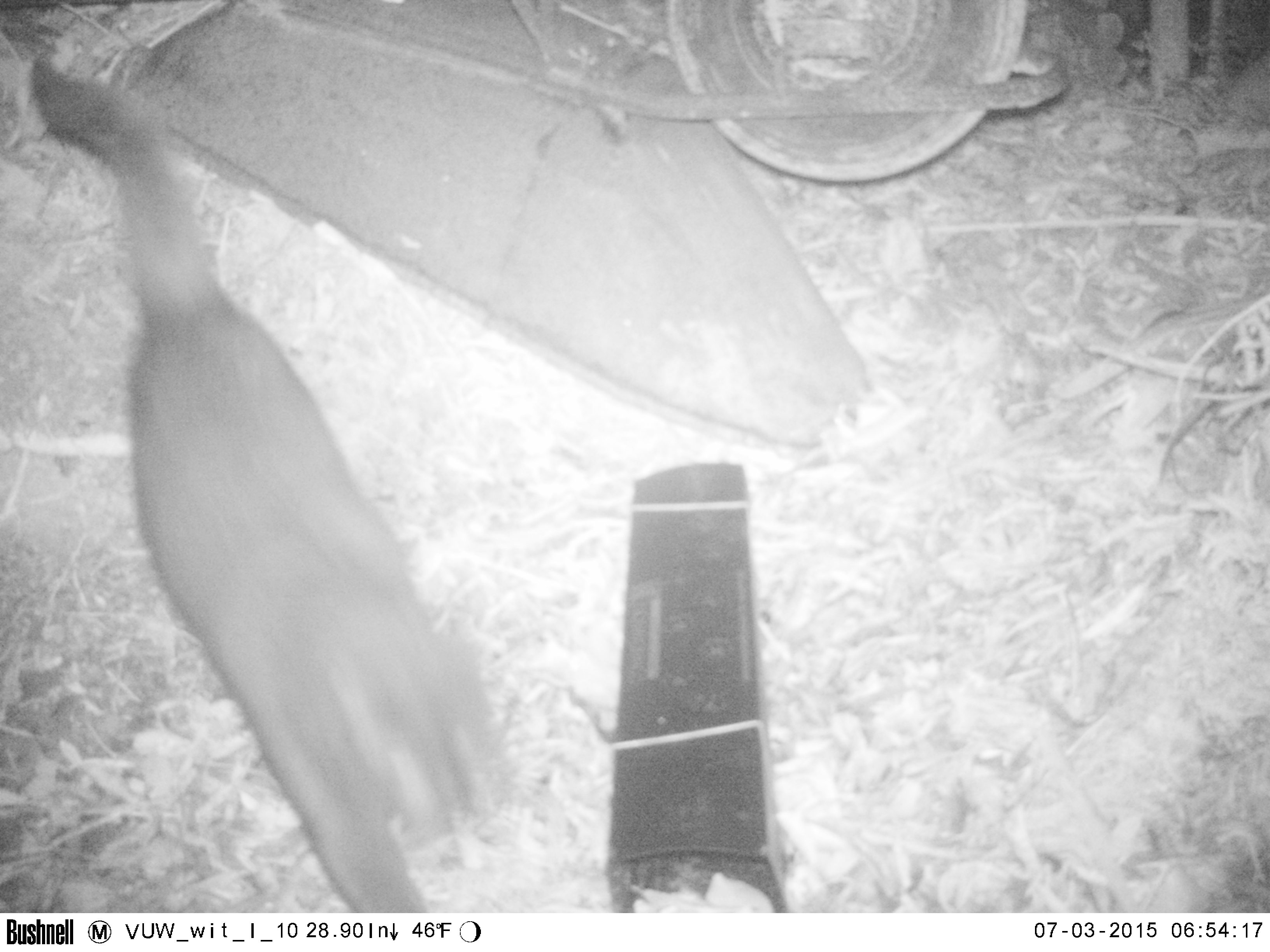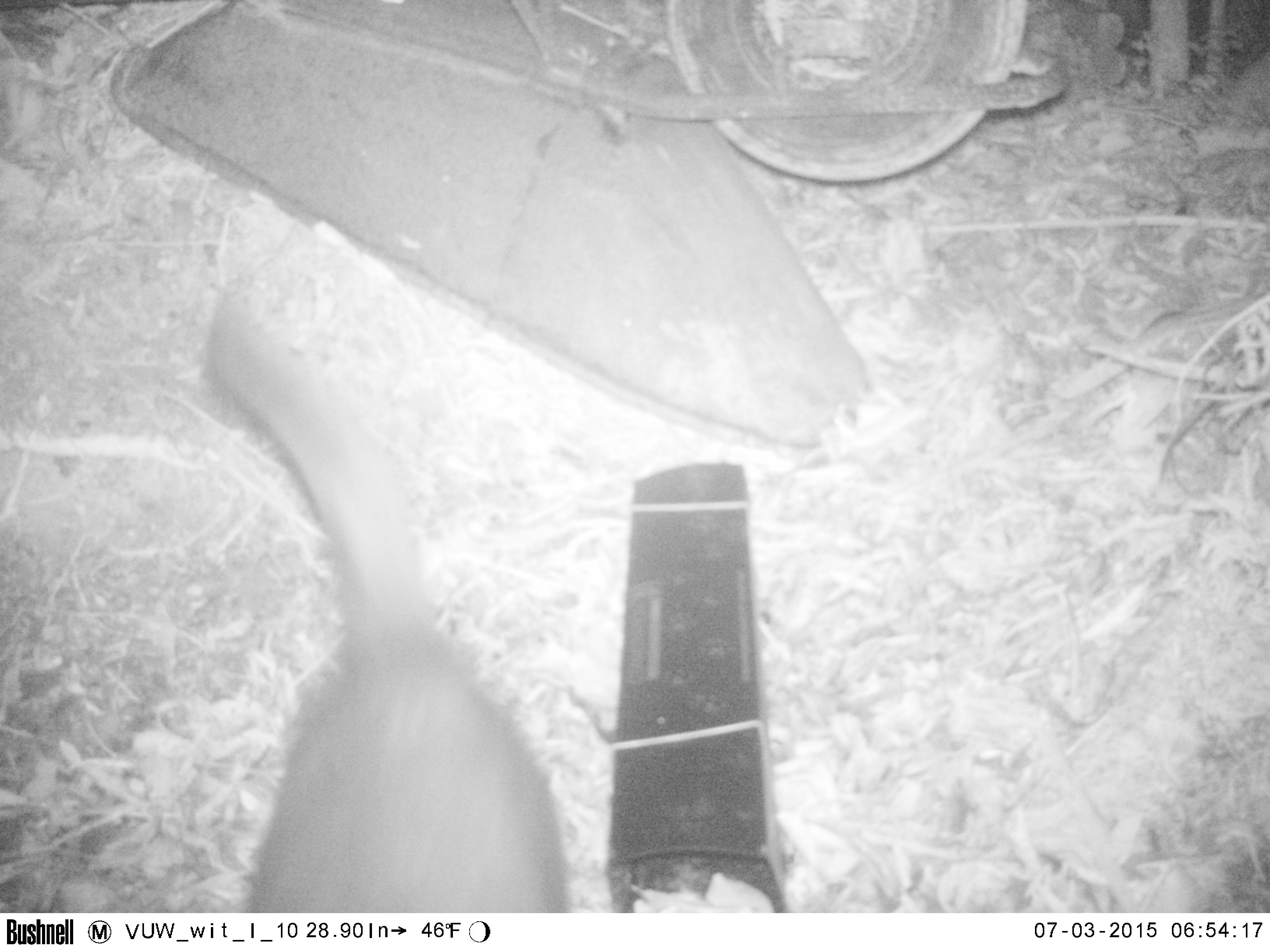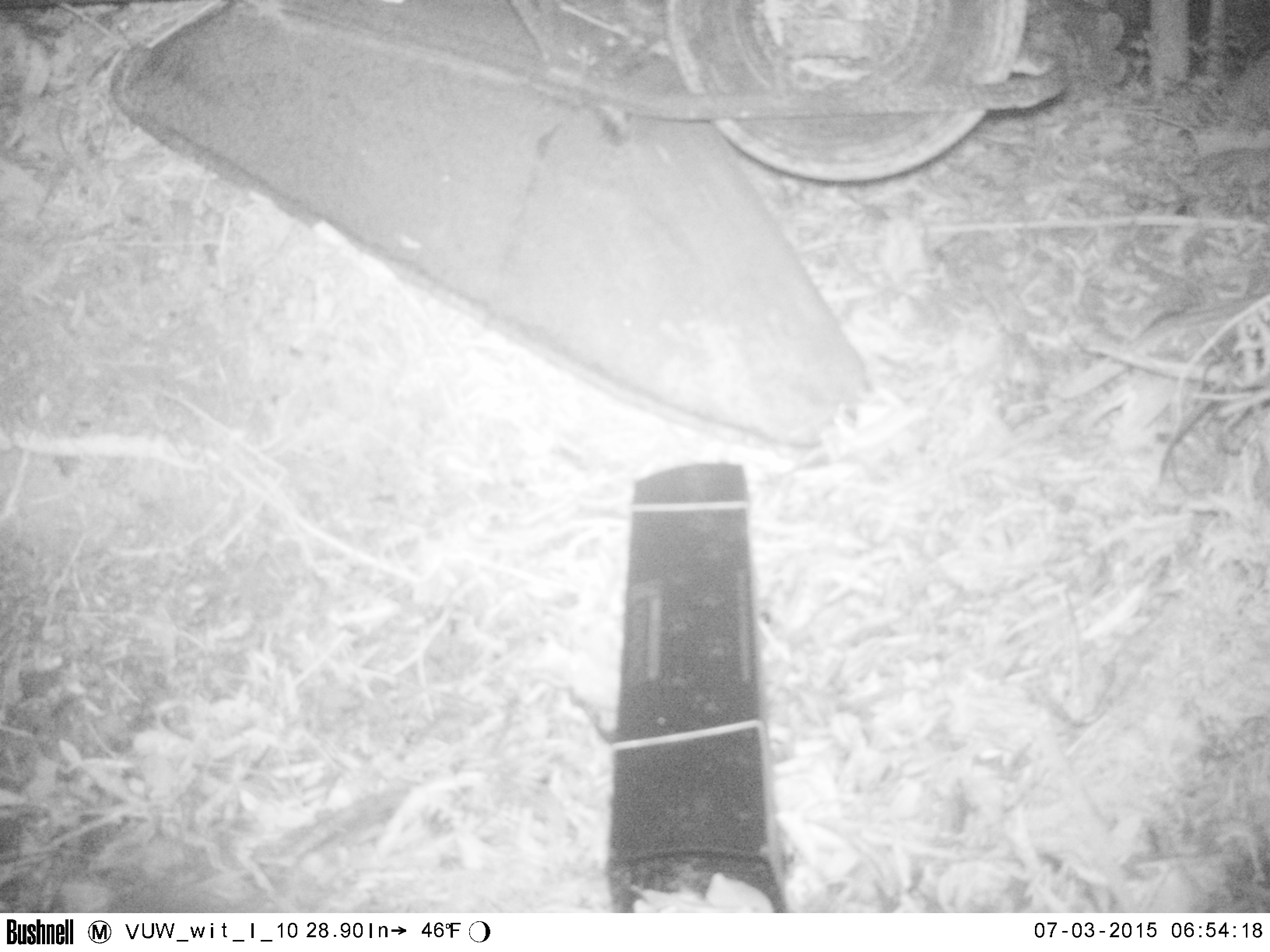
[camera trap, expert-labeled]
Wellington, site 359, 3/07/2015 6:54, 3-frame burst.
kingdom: Animalia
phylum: Chordata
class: Mammalia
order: Carnivora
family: Felidae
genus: Felis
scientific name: Felis catus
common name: cat